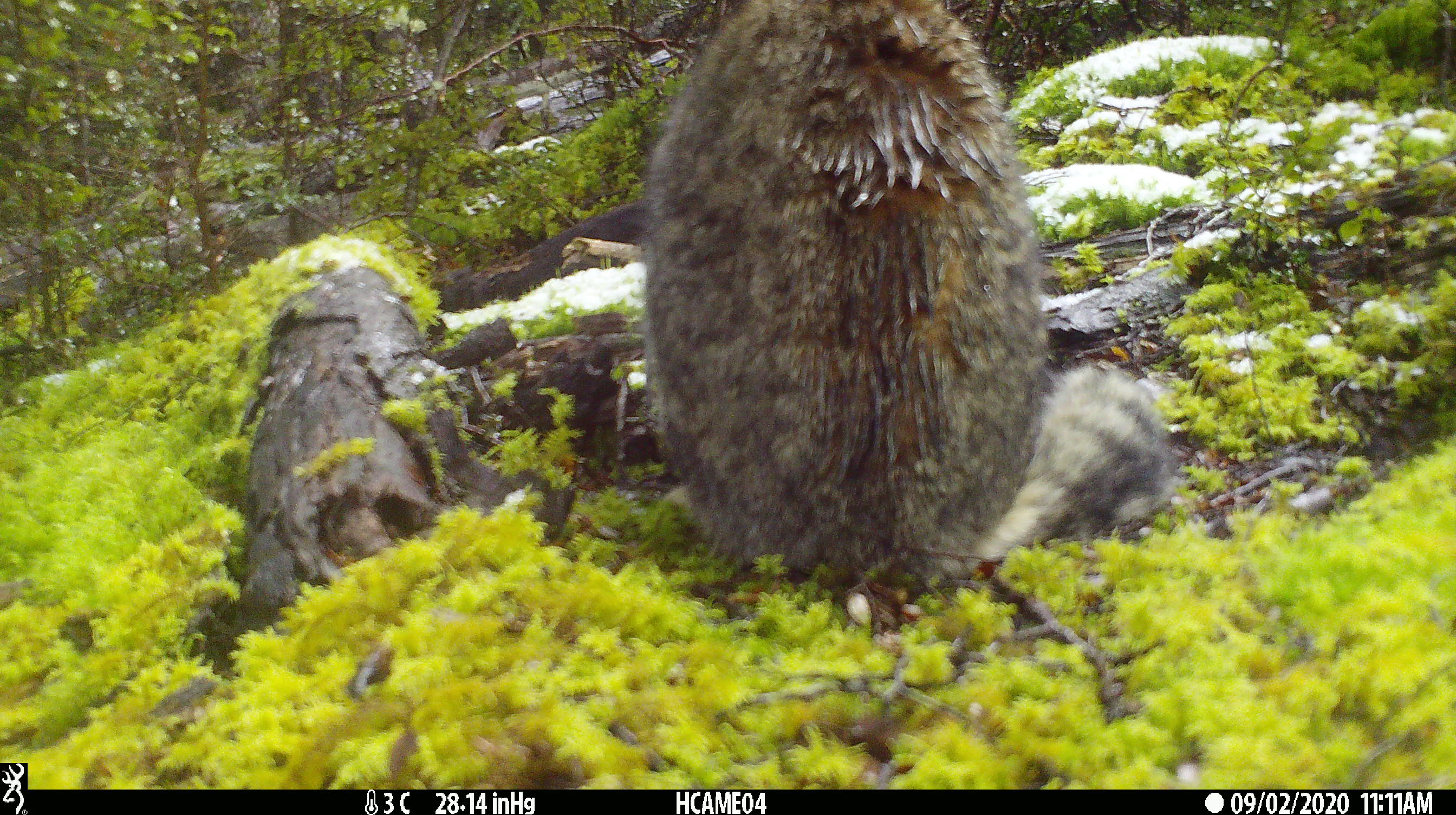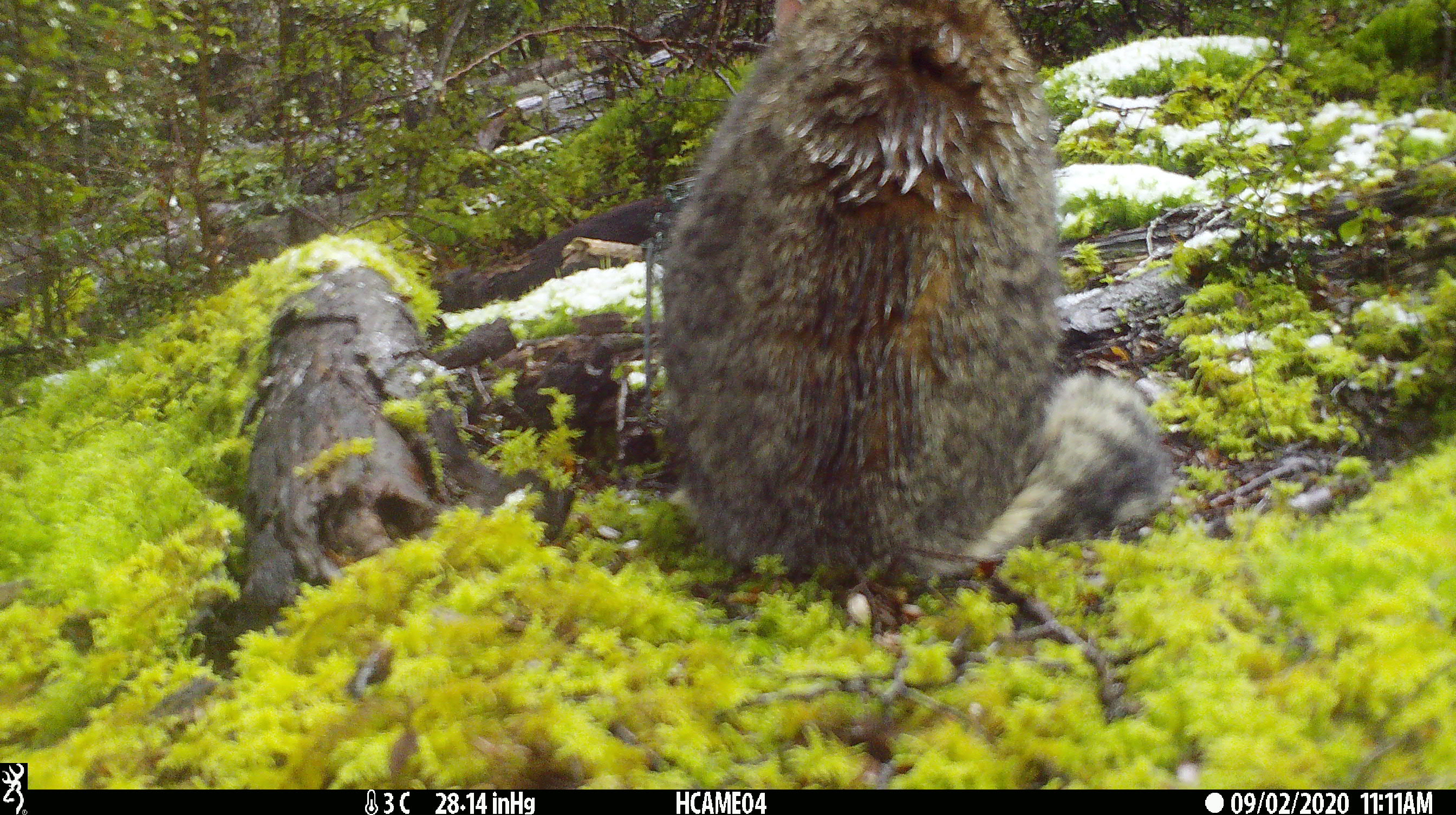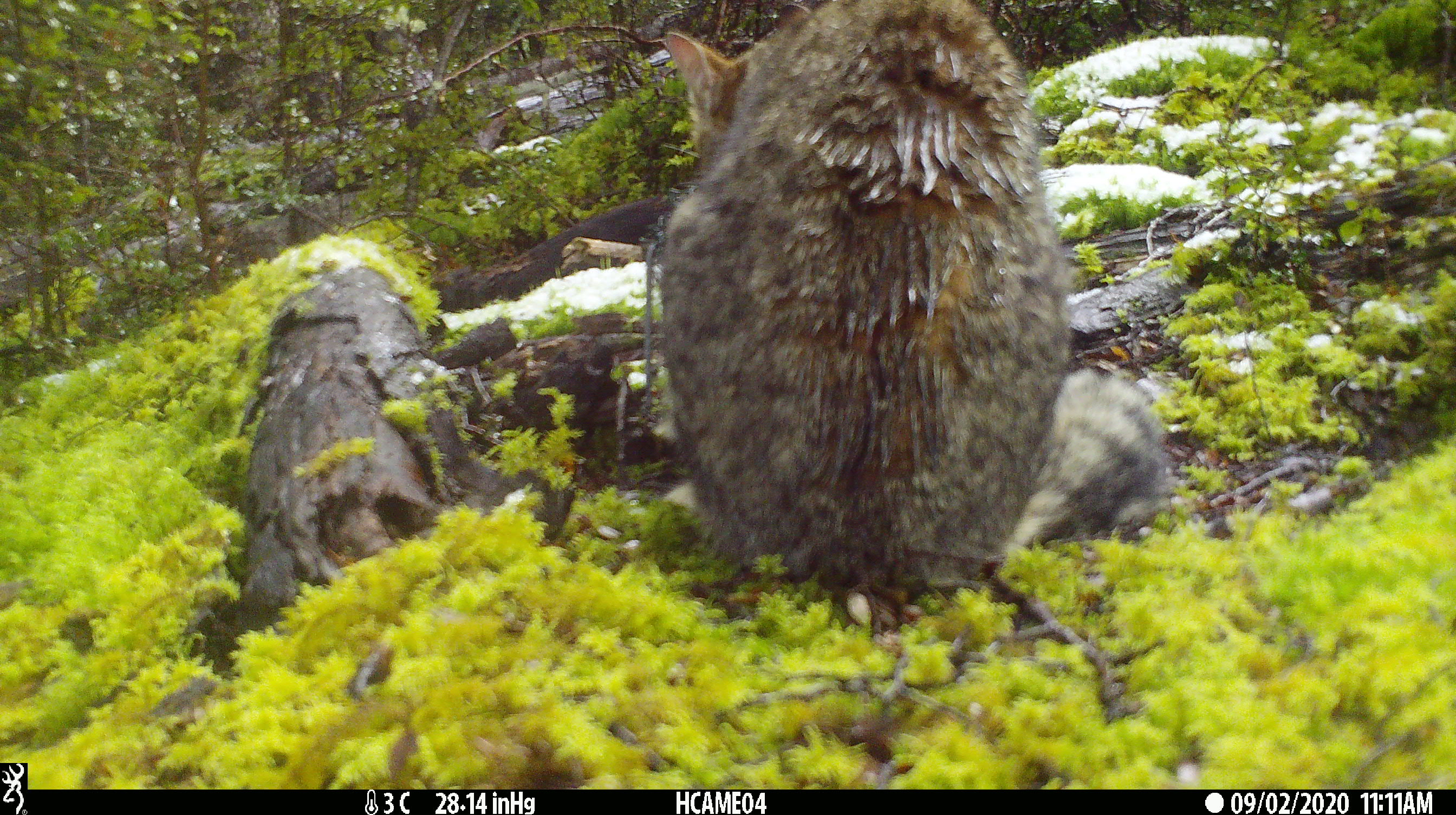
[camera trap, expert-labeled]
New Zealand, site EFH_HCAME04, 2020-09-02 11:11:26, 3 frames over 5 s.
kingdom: Animalia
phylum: Chordata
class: Mammalia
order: Carnivora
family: Felidae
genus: Felis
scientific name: Felis catus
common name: domestic cat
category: cat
Cat (domestic cat) (Felis catus).